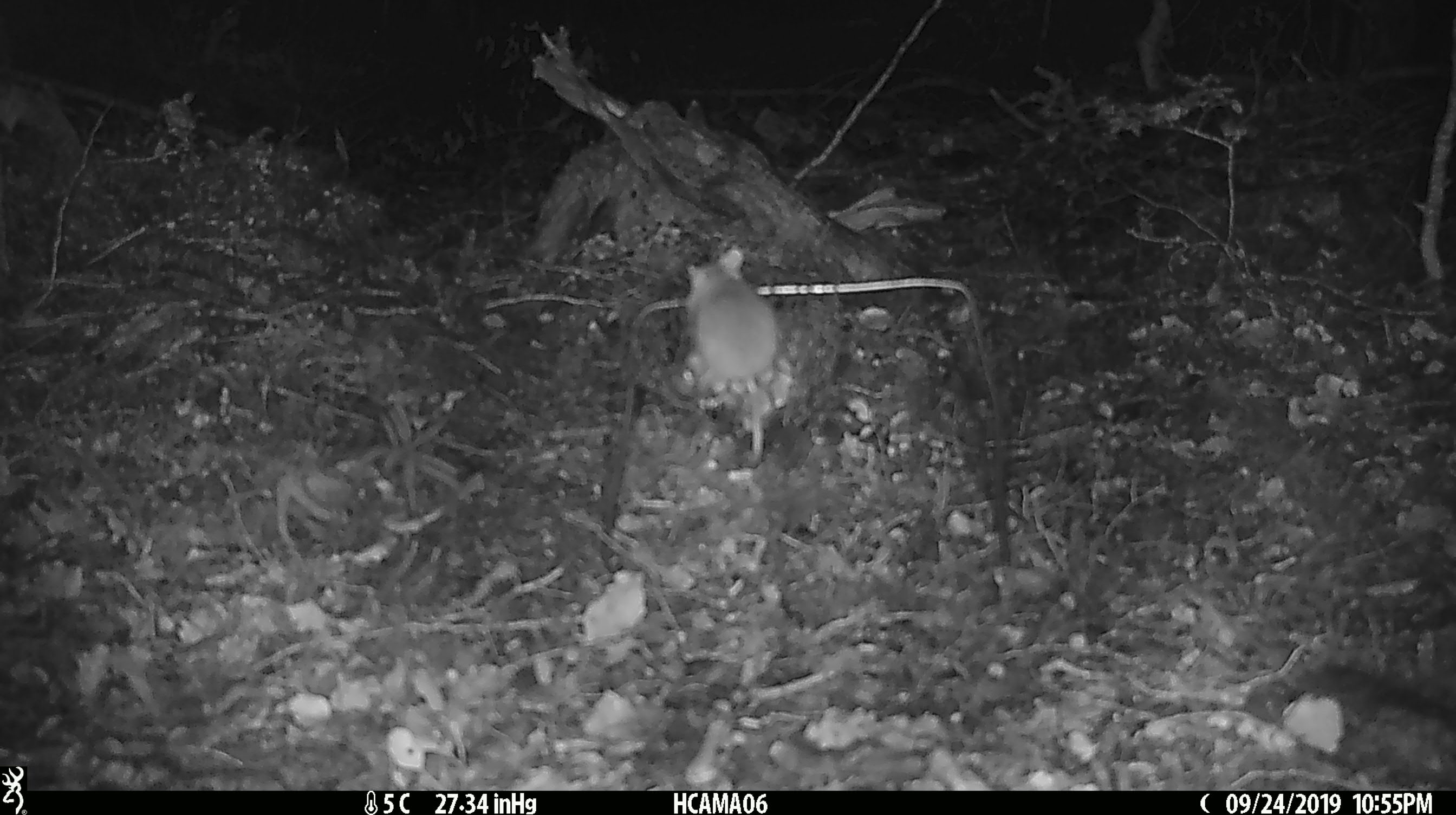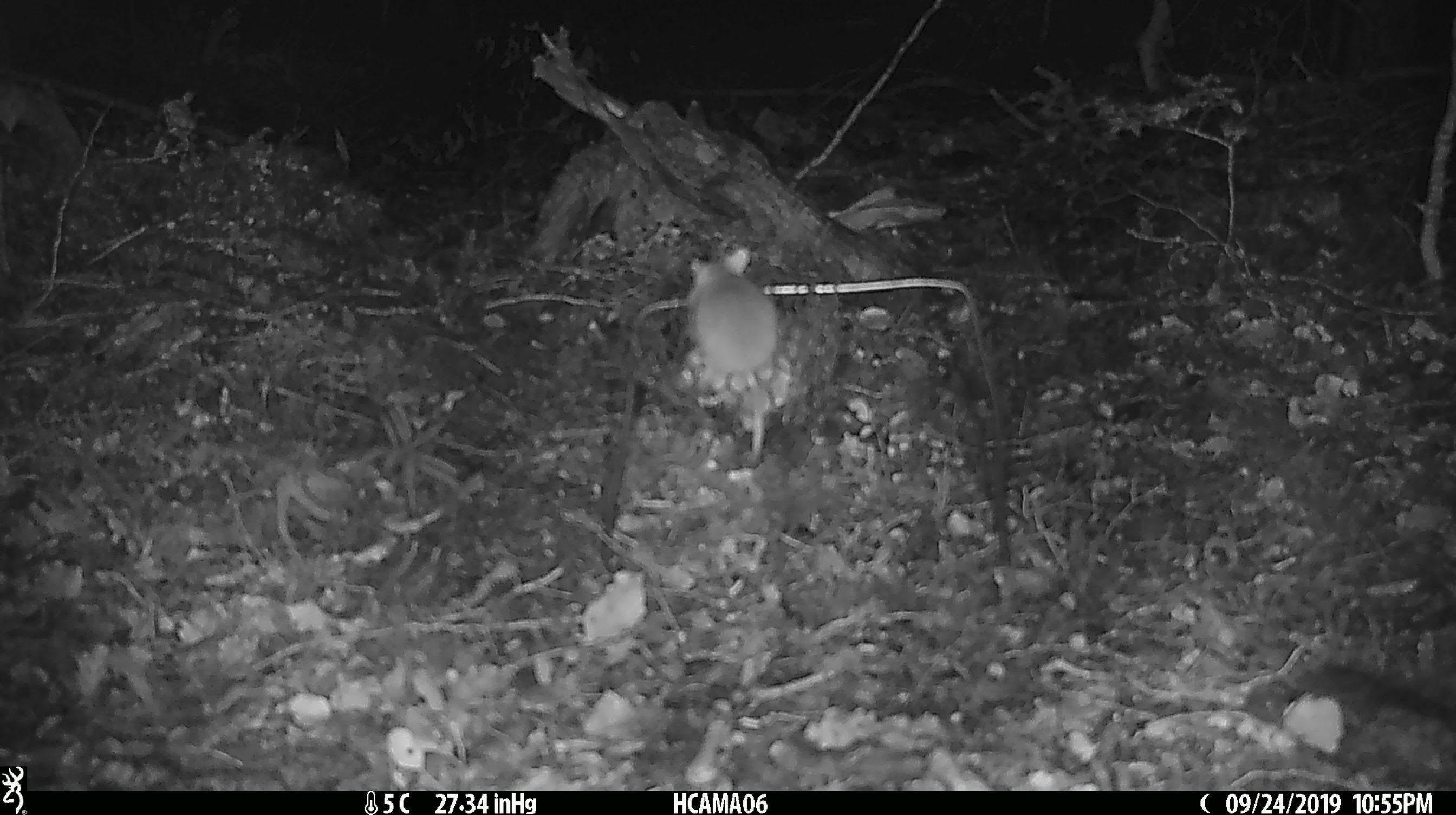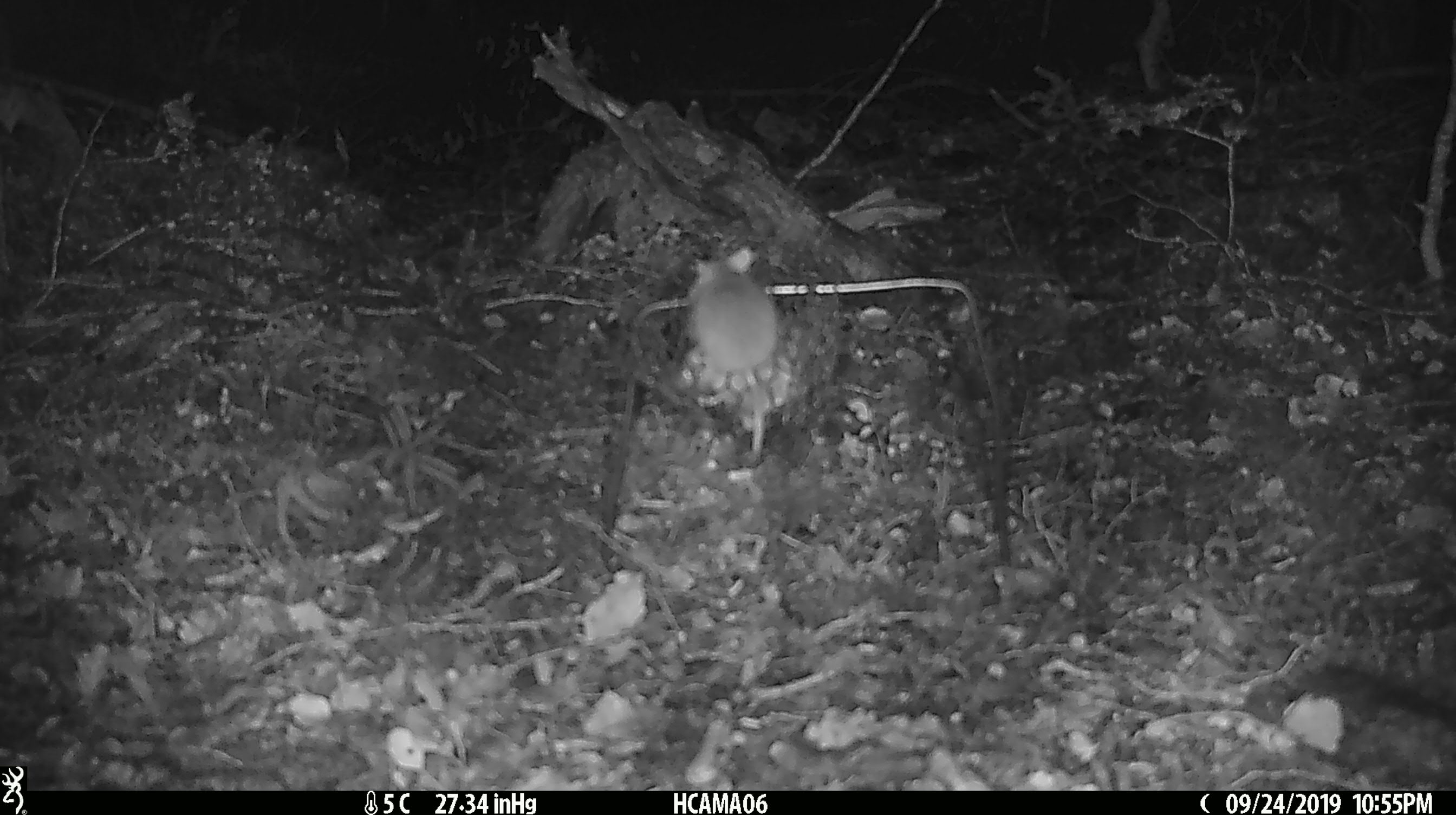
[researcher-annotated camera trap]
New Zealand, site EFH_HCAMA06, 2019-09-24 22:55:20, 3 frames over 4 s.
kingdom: Animalia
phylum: Chordata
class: Mammalia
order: Rodentia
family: Muridae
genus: Mus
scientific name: Mus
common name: mouse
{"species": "mouse (Mus)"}